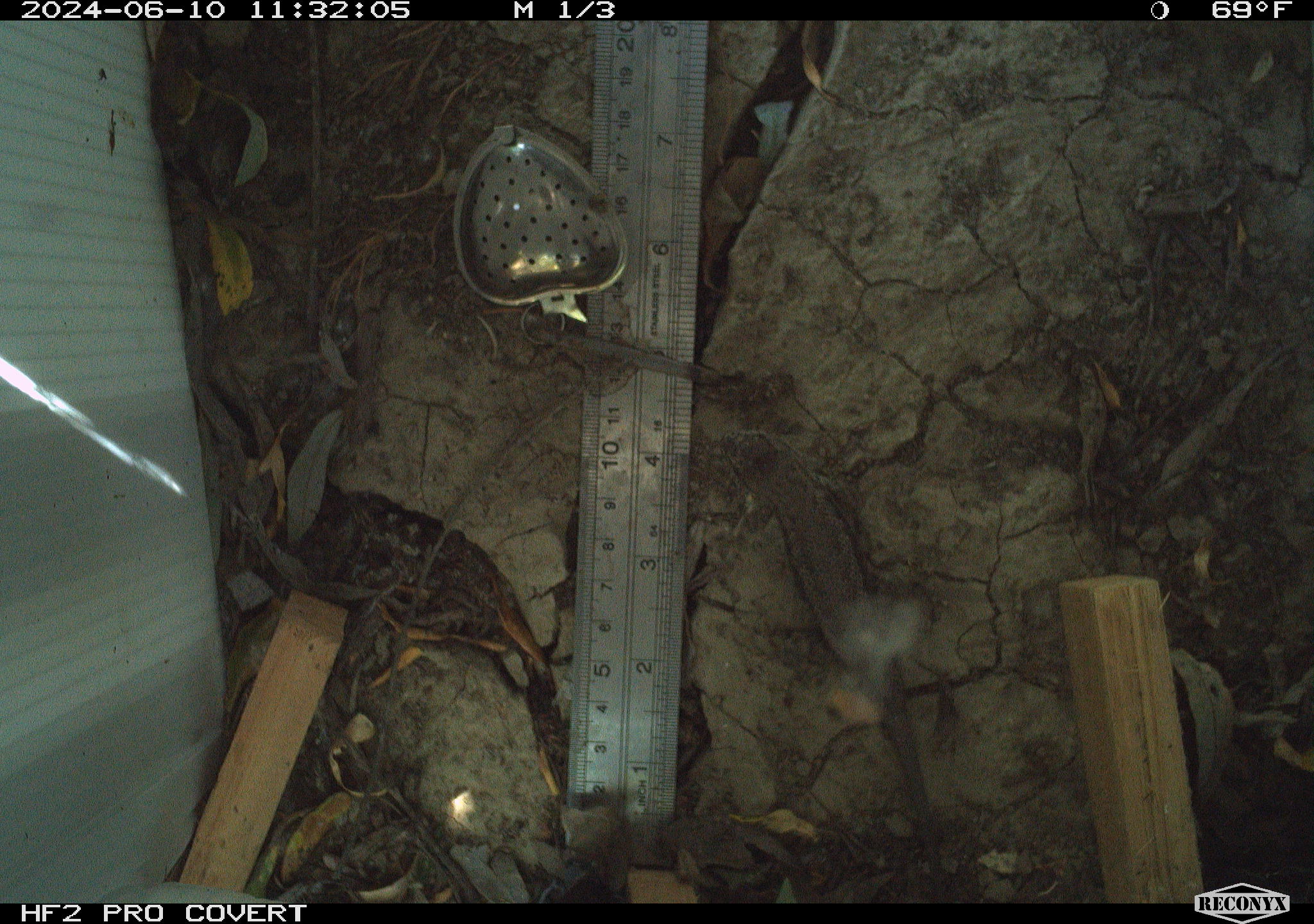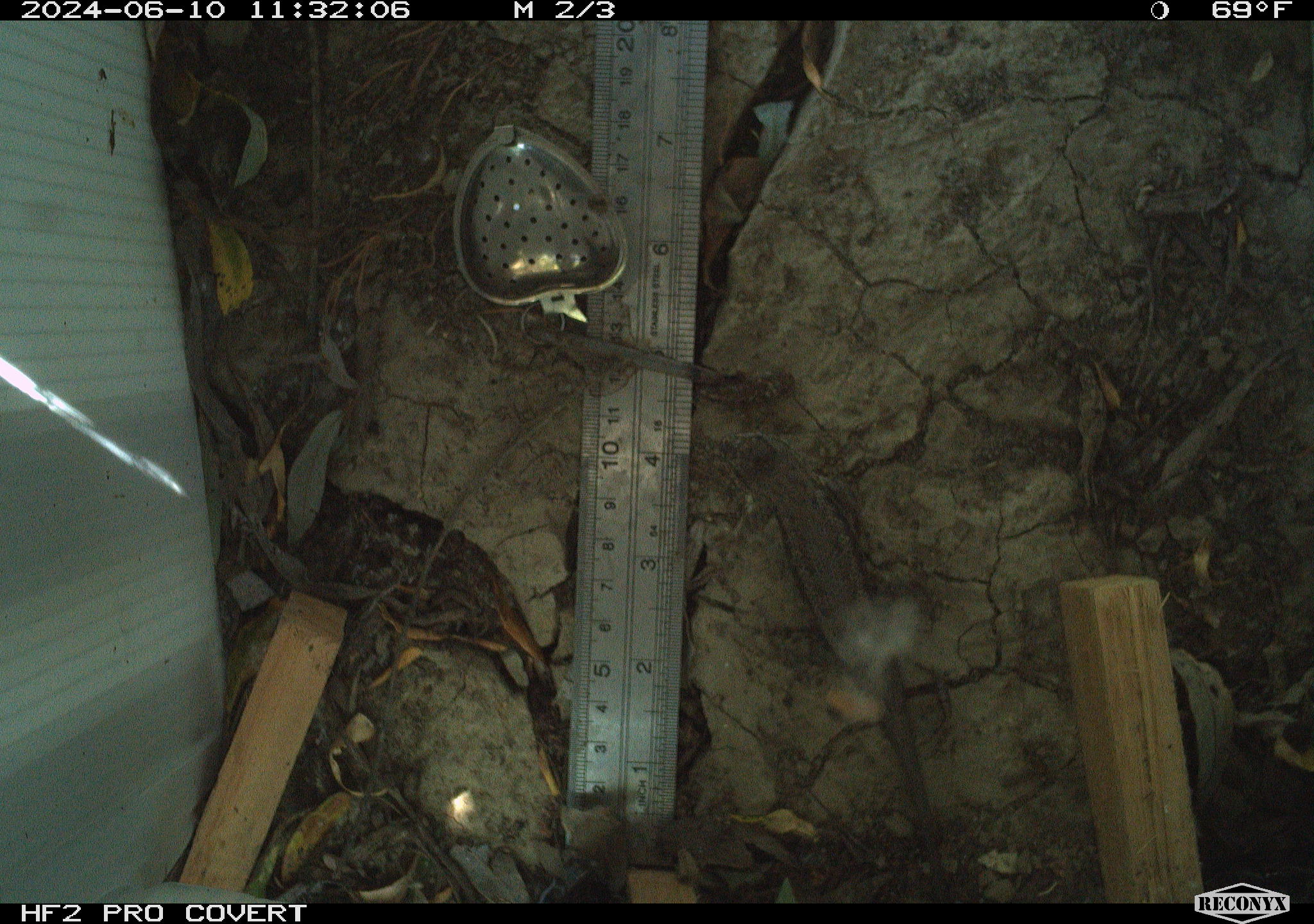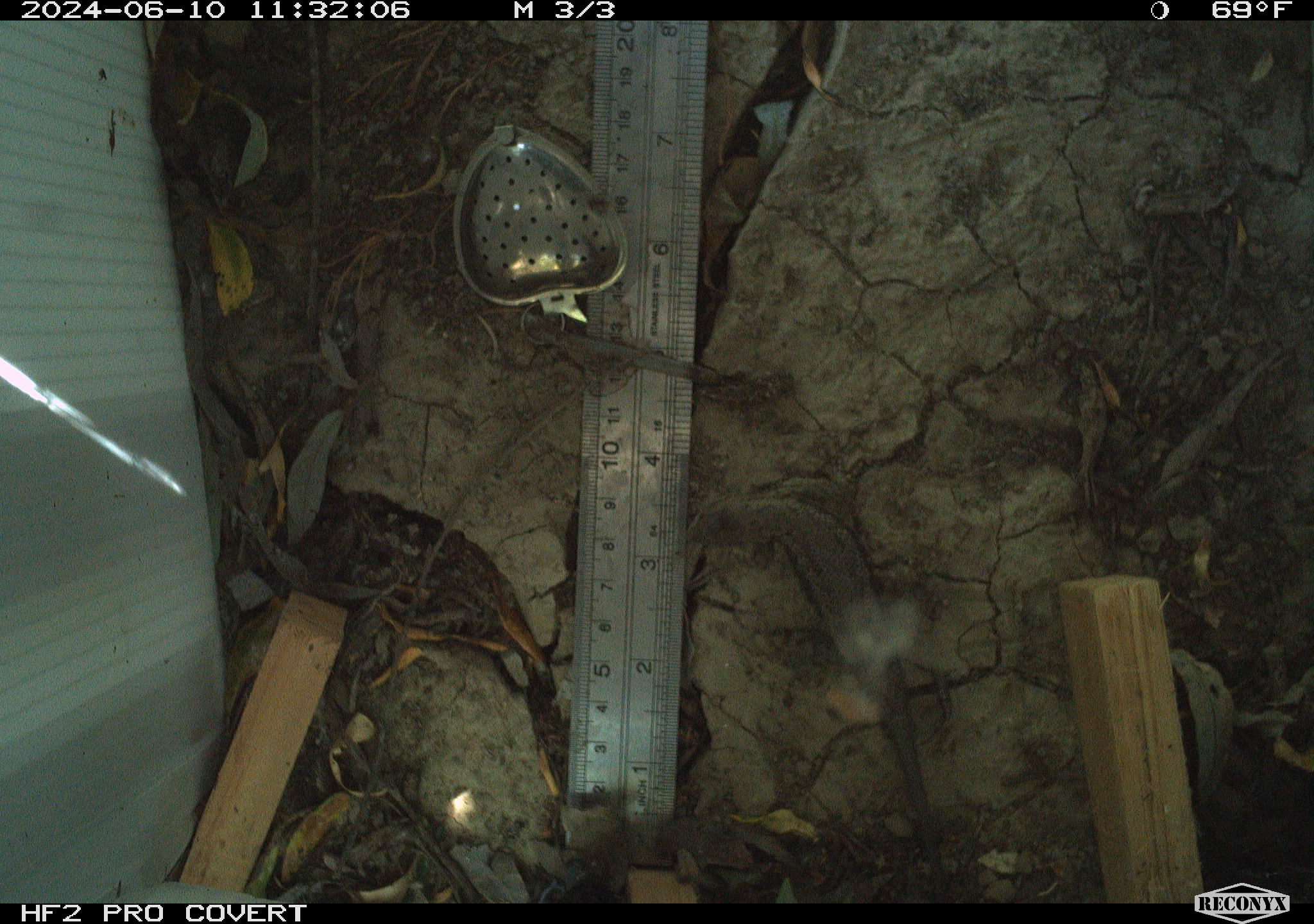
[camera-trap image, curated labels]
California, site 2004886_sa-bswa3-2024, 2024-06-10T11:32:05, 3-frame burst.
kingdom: Animalia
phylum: Chordata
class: Reptilia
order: Squamata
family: Phrynosomatidae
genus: Sceloporus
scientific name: Sceloporus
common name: spiny lizards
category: sceloporus species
Sceloporus species (spiny lizards) (Sceloporus).